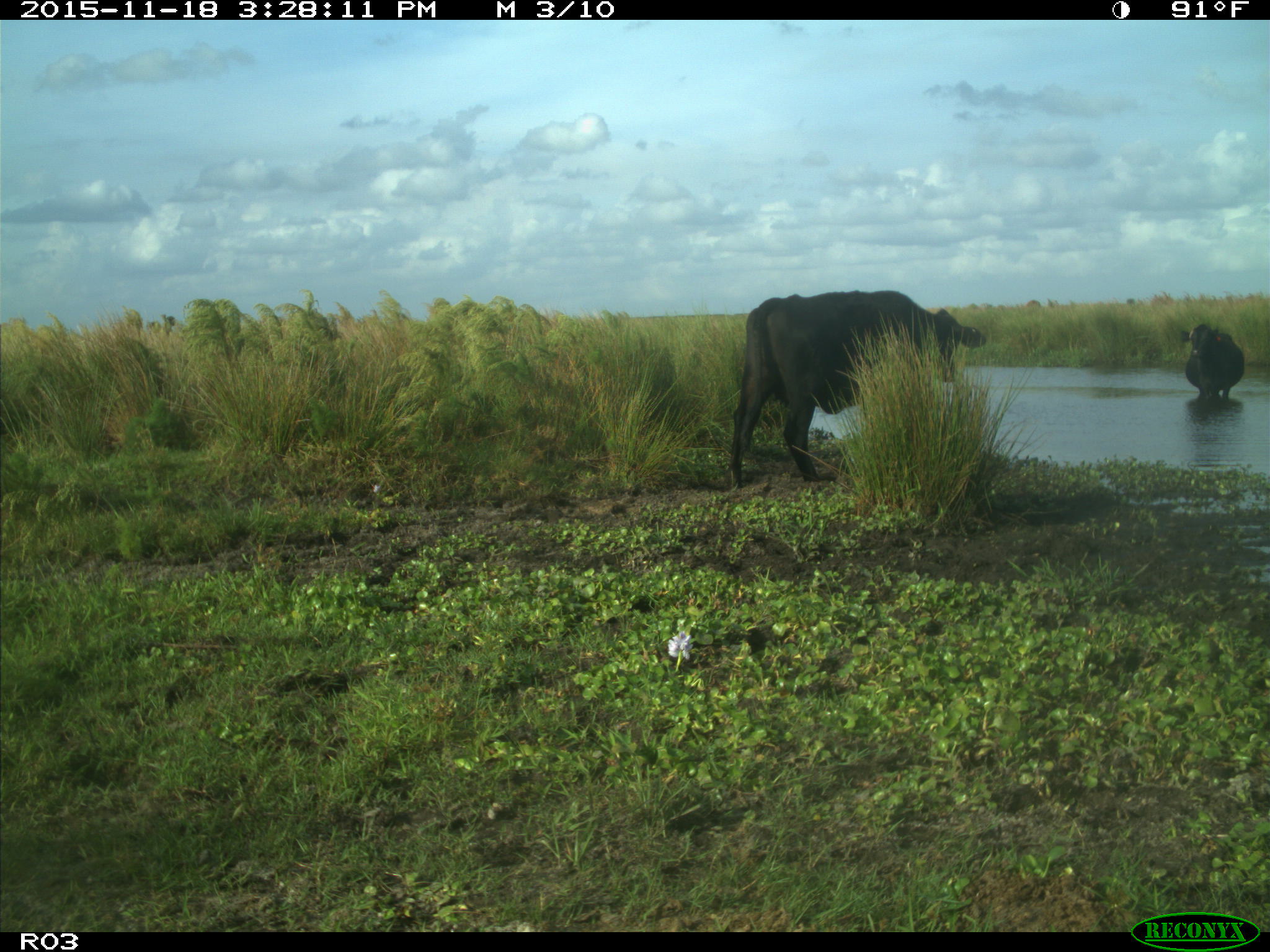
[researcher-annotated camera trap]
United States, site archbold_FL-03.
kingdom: Animalia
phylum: Chordata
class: Mammalia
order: Artiodactyla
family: Bovidae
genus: Bos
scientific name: Bos taurus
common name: domestic cow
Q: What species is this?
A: Bos taurus (domestic cow).